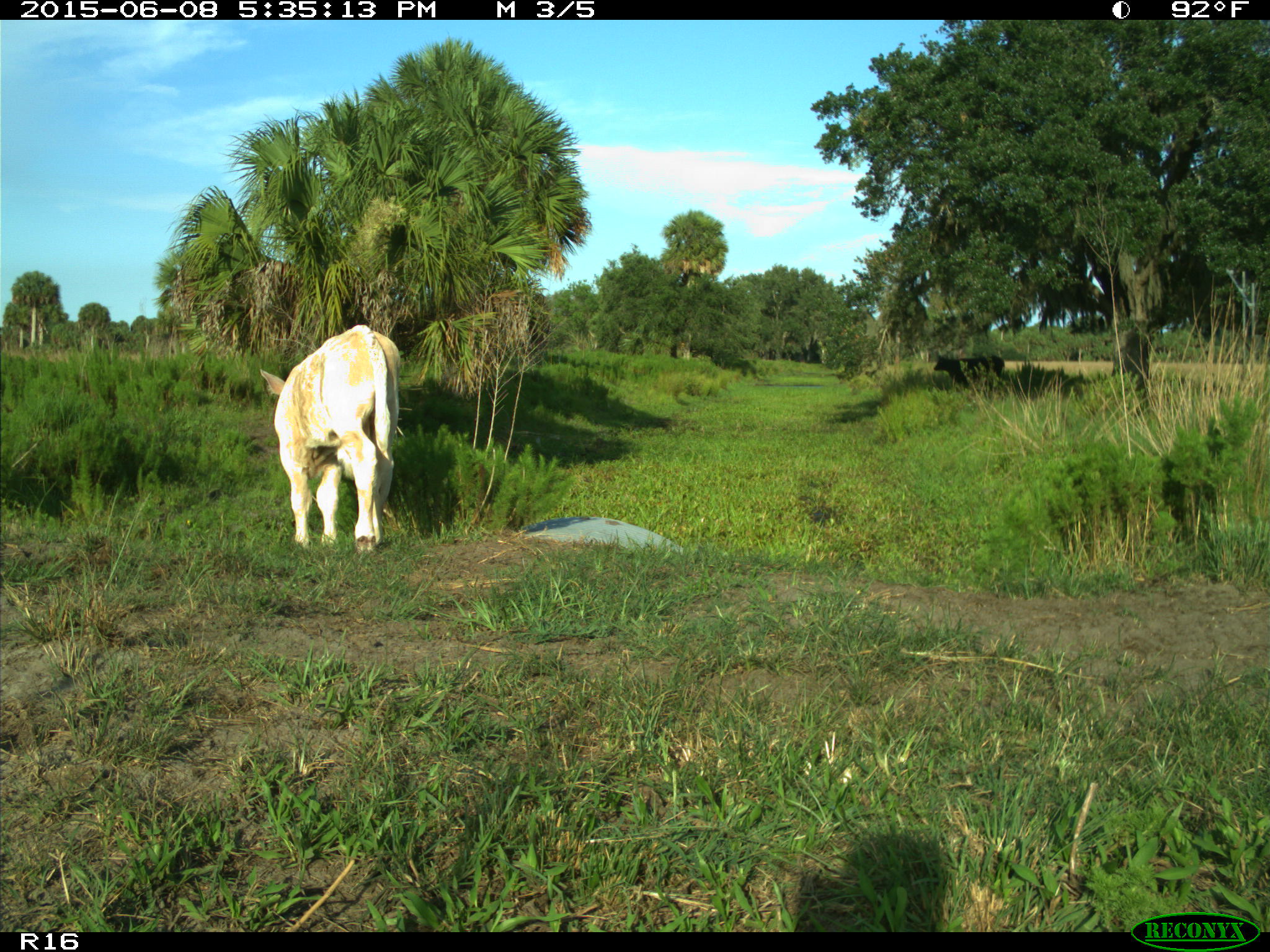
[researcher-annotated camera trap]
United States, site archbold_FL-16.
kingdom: Animalia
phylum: Chordata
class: Mammalia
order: Artiodactyla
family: Bovidae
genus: Bos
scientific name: Bos taurus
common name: domestic cow